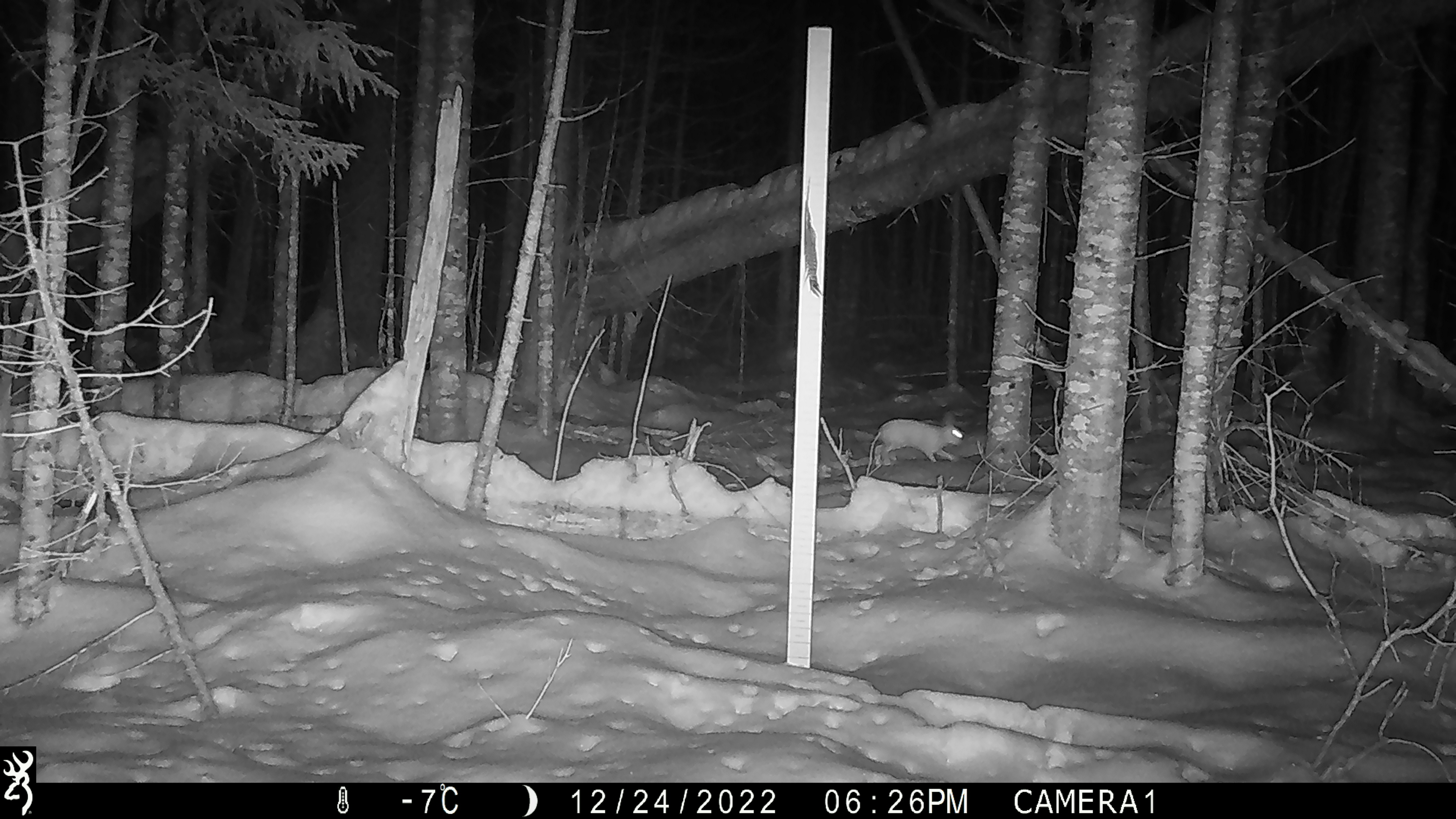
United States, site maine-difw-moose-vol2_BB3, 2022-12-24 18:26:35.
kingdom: Animalia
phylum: Chordata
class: Mammalia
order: Lagomorpha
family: Leporidae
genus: Lepus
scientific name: Lepus americanus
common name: snowshoe hare